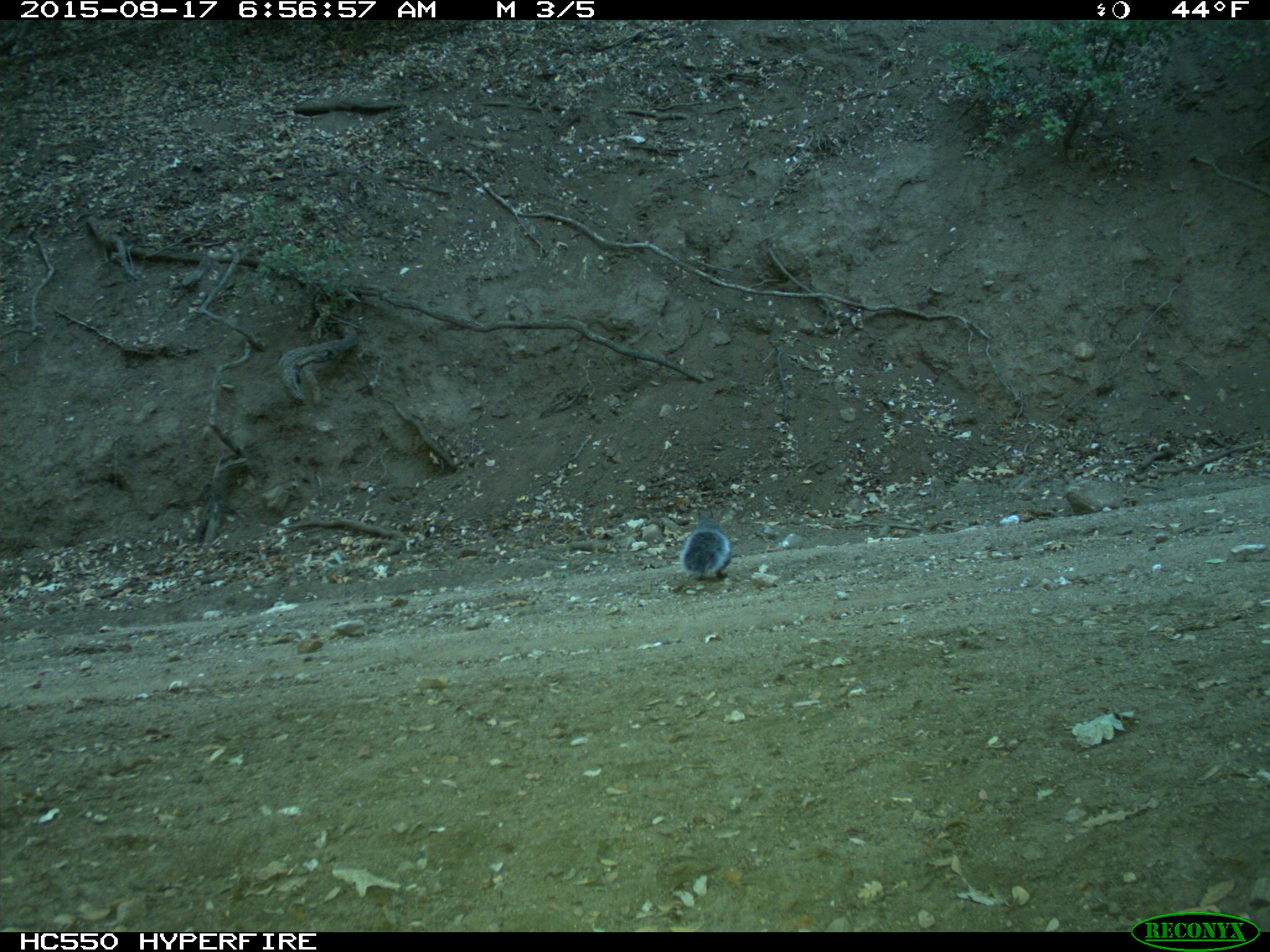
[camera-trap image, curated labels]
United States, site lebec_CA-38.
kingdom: Animalia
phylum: Chordata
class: Mammalia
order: Rodentia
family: Sciuridae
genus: Sciurus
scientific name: Sciurus carolinensis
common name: eastern gray squirrel